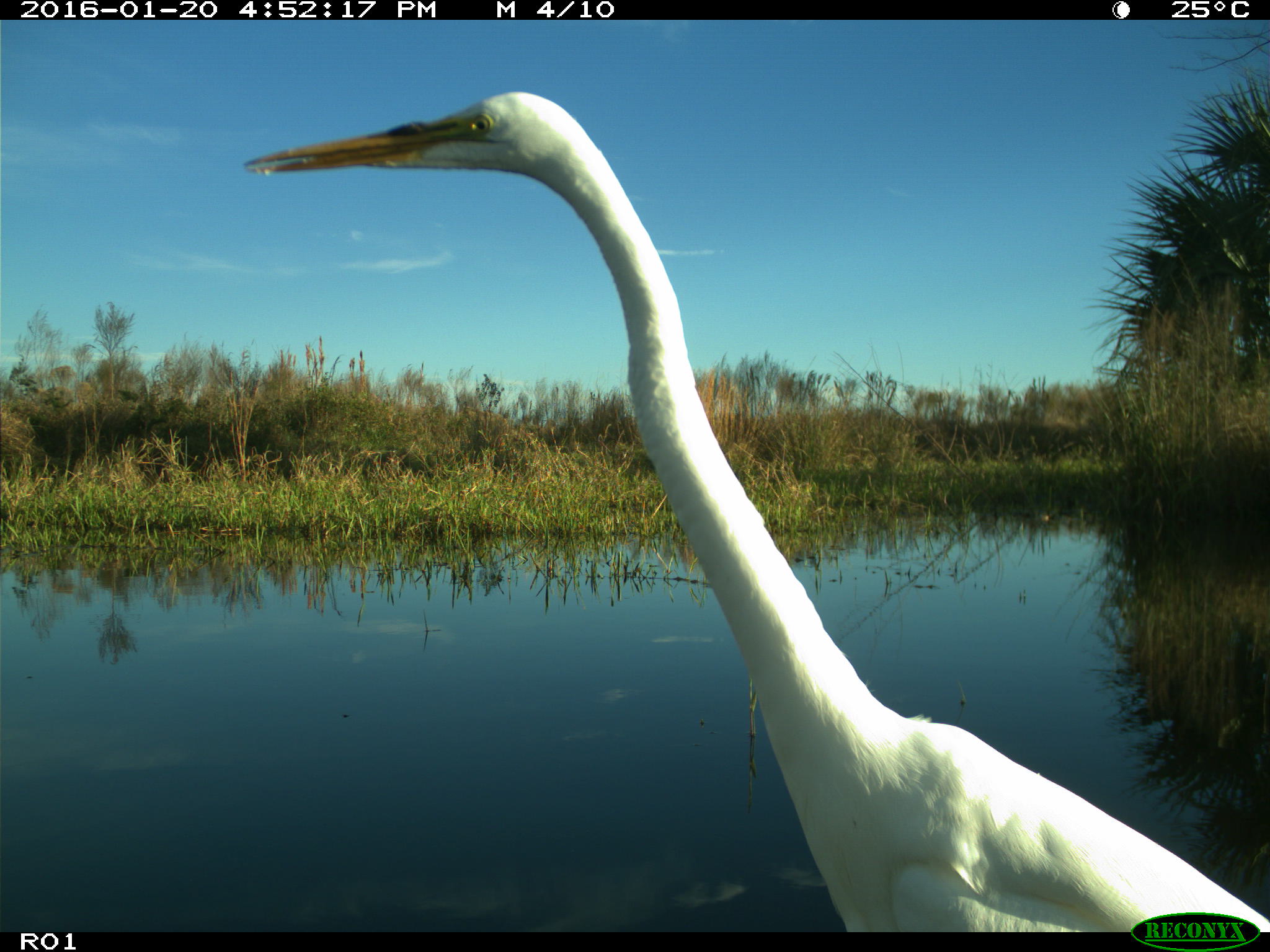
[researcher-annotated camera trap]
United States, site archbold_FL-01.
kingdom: Animalia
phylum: Chordata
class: Aves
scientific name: Aves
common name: birds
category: unidentified bird